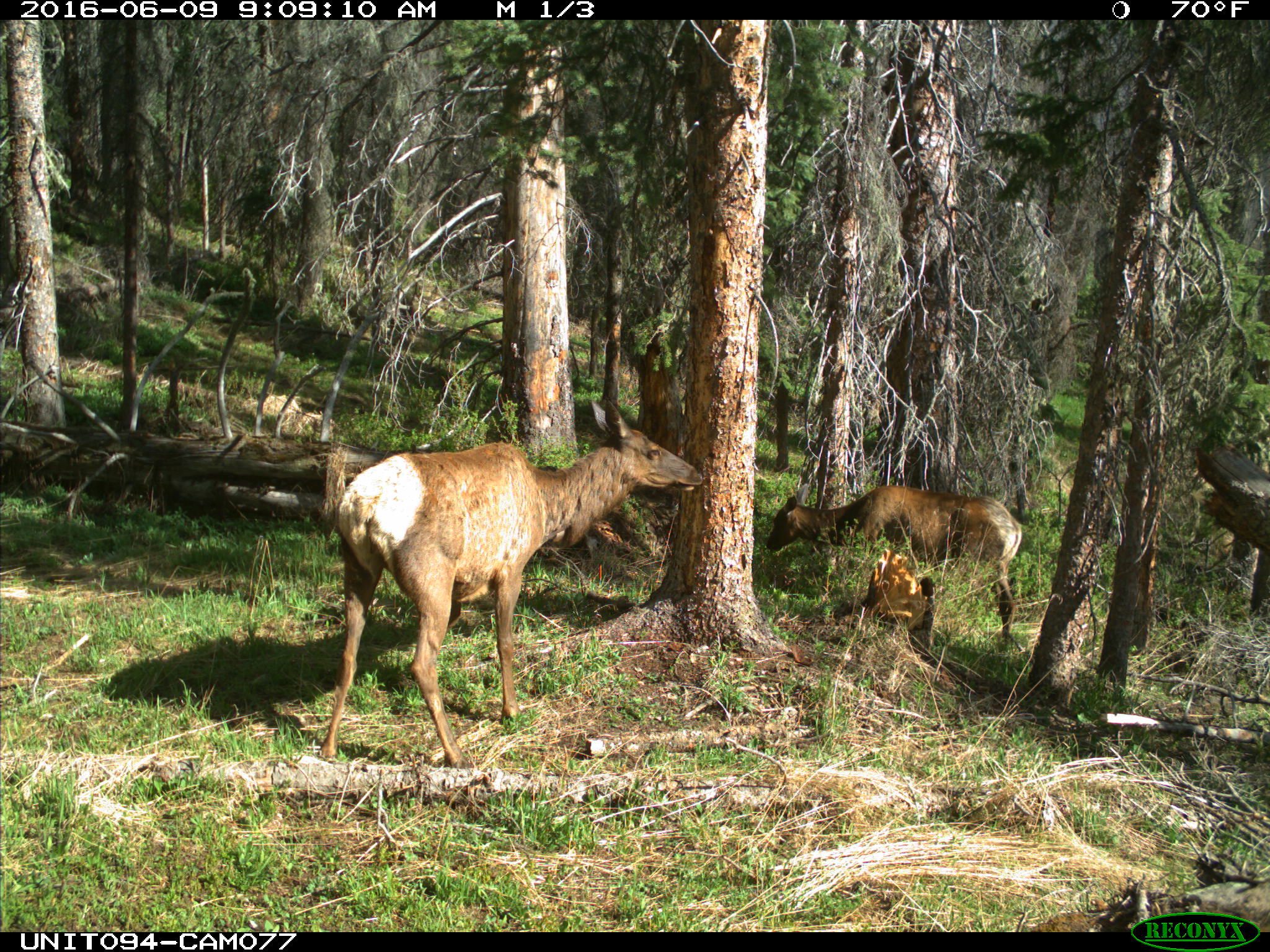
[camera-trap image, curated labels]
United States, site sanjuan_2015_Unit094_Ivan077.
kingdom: Animalia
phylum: Chordata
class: Mammalia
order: Artiodactyla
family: Cervidae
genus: Cervus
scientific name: Cervus elaphus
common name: red deer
Cervus elaphus (red deer).